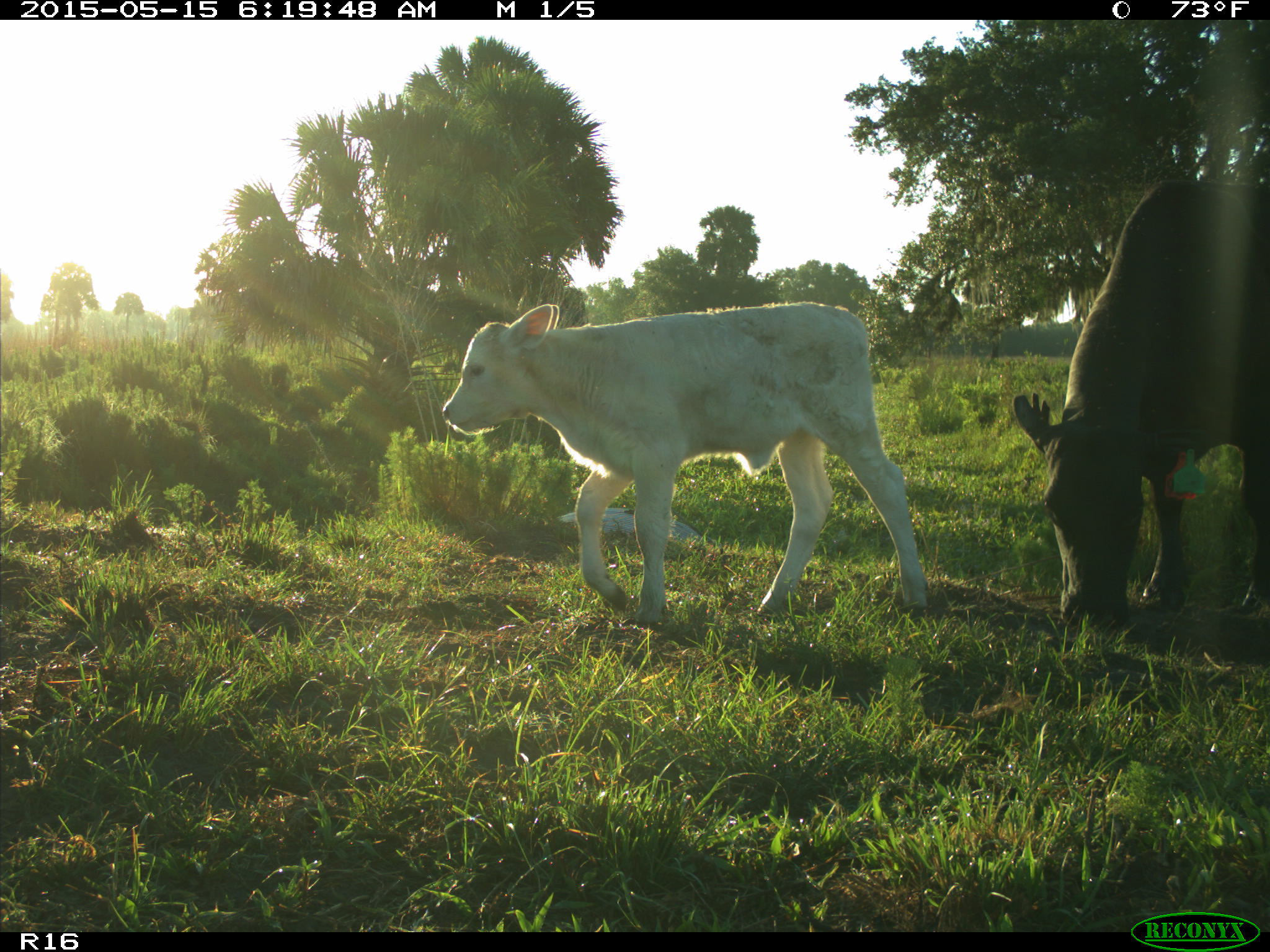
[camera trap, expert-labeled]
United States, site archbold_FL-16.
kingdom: Animalia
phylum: Chordata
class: Mammalia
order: Artiodactyla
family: Bovidae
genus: Bos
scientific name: Bos taurus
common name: domestic cow